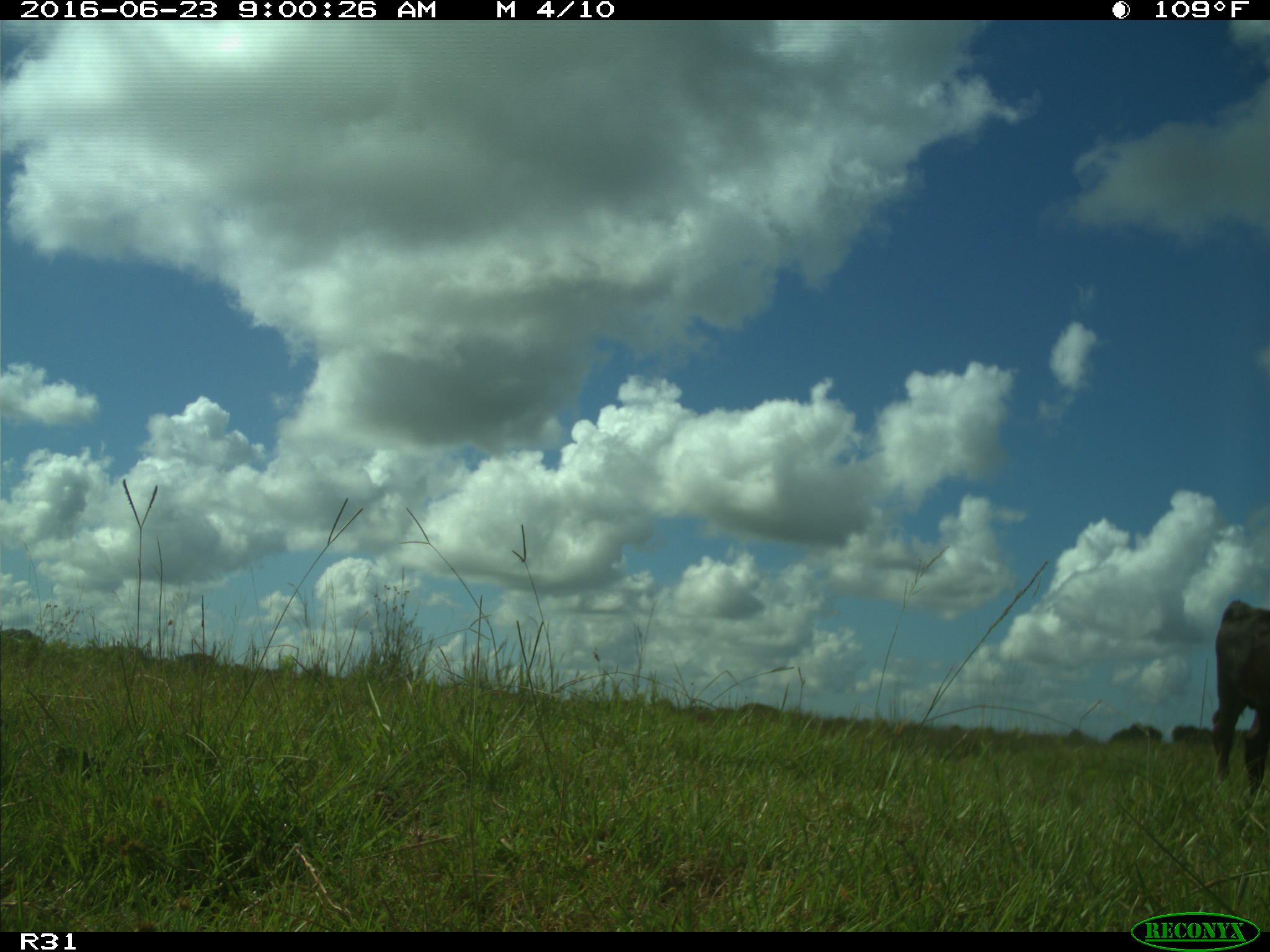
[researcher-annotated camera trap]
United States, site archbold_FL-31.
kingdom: Animalia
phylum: Chordata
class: Mammalia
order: Artiodactyla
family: Bovidae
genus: Bos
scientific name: Bos taurus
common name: domestic cow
Bos taurus (domestic cow).